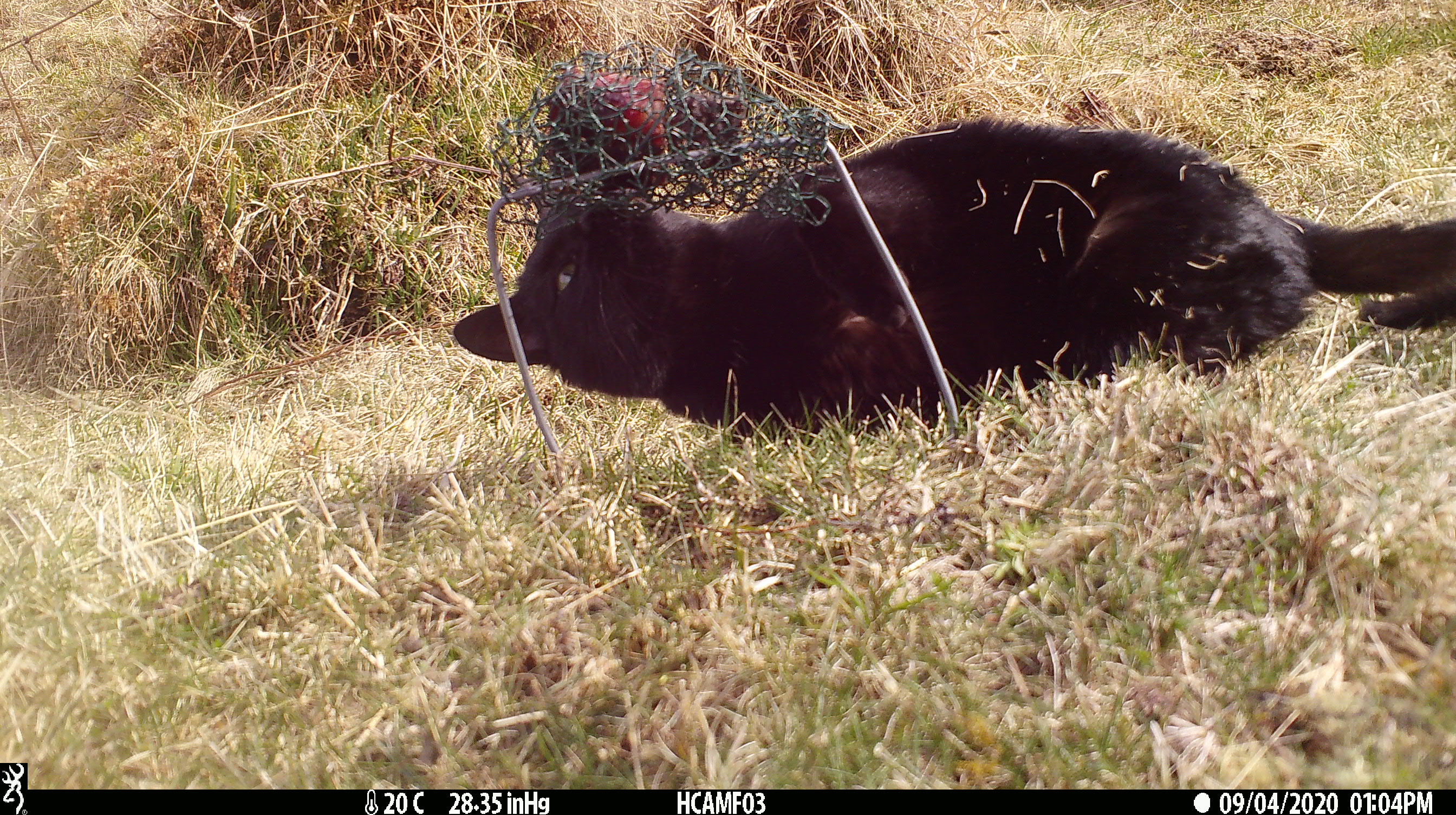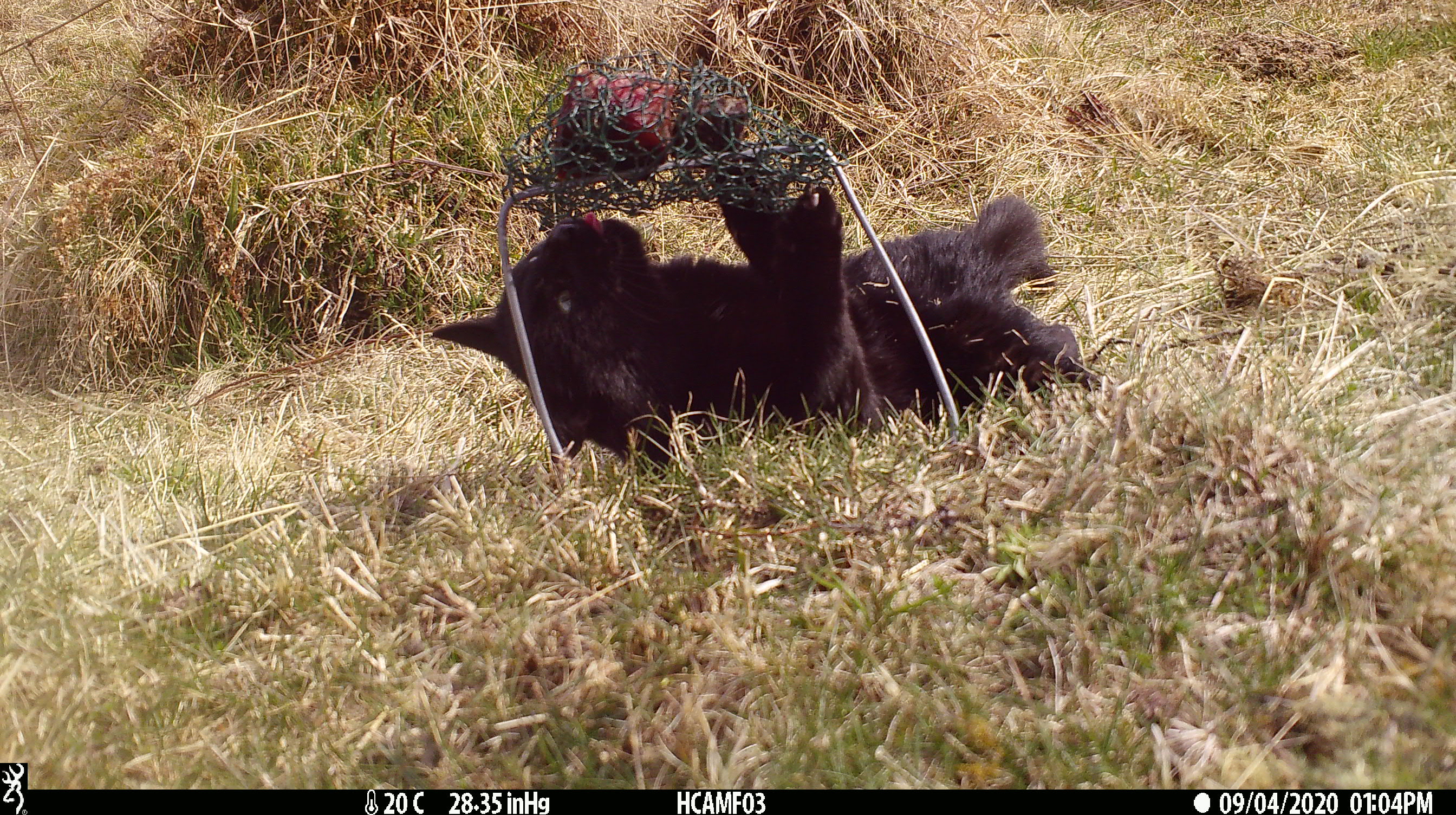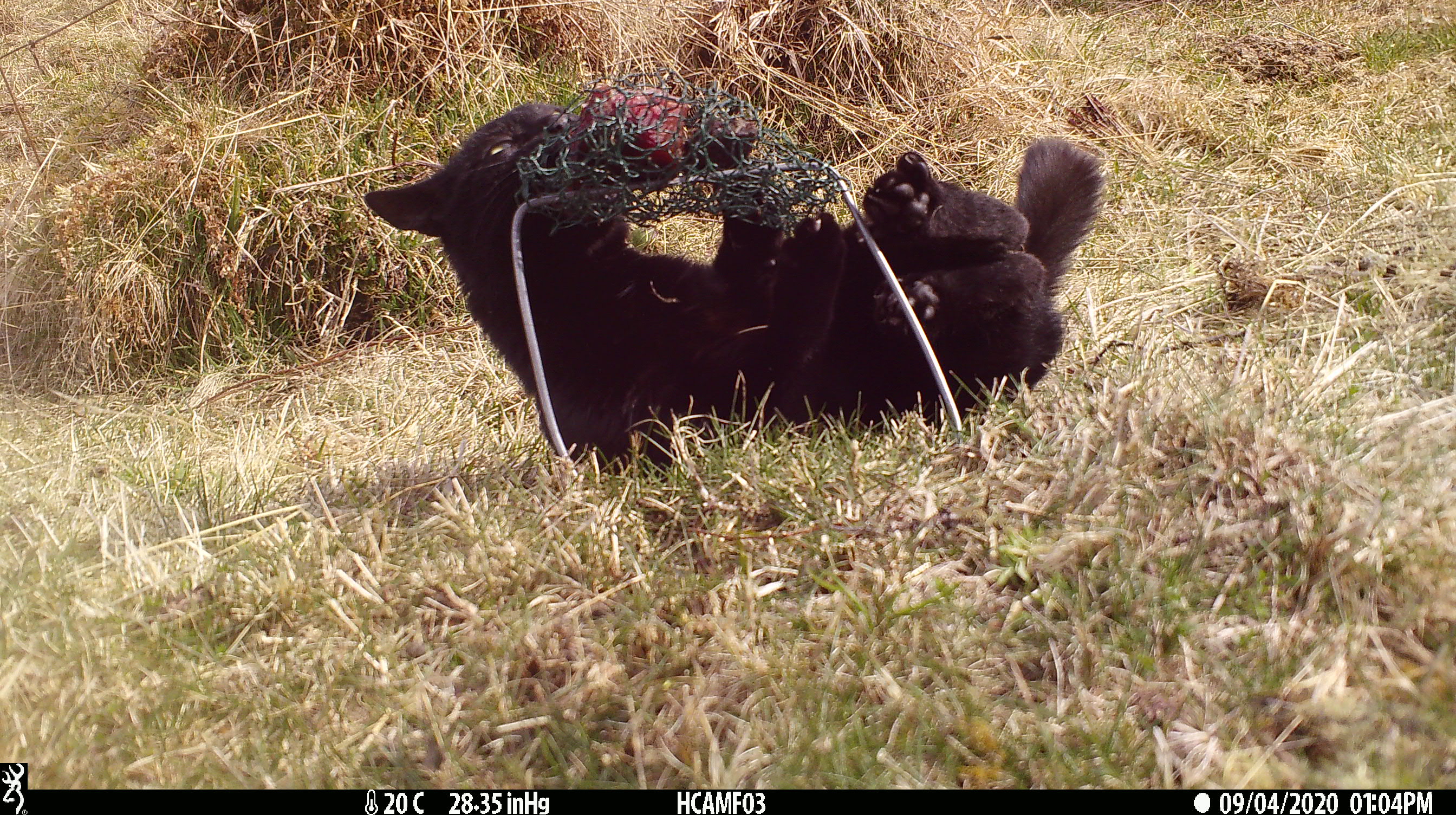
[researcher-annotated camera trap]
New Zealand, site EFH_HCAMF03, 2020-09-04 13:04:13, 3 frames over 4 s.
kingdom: Animalia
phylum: Chordata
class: Mammalia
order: Carnivora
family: Felidae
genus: Felis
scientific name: Felis catus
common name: domestic cat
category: cat